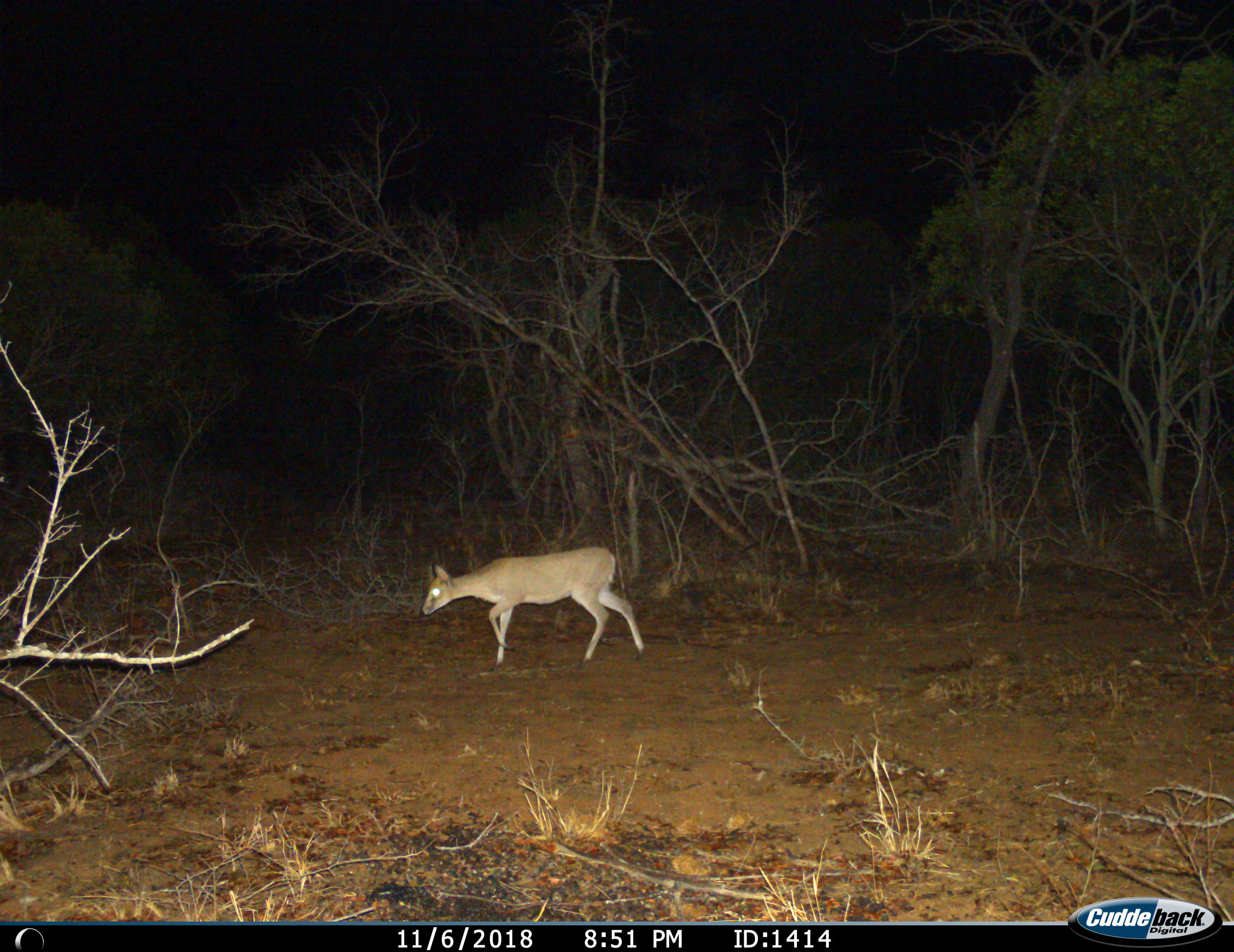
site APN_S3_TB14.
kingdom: Animalia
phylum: Chordata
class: Mammalia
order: Artiodactyla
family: Bovidae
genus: Sylvicapra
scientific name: Sylvicapra grimmia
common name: common duiker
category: duikercommongrey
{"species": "duikercommongrey (common duiker) (Sylvicapra grimmia)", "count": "1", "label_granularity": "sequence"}